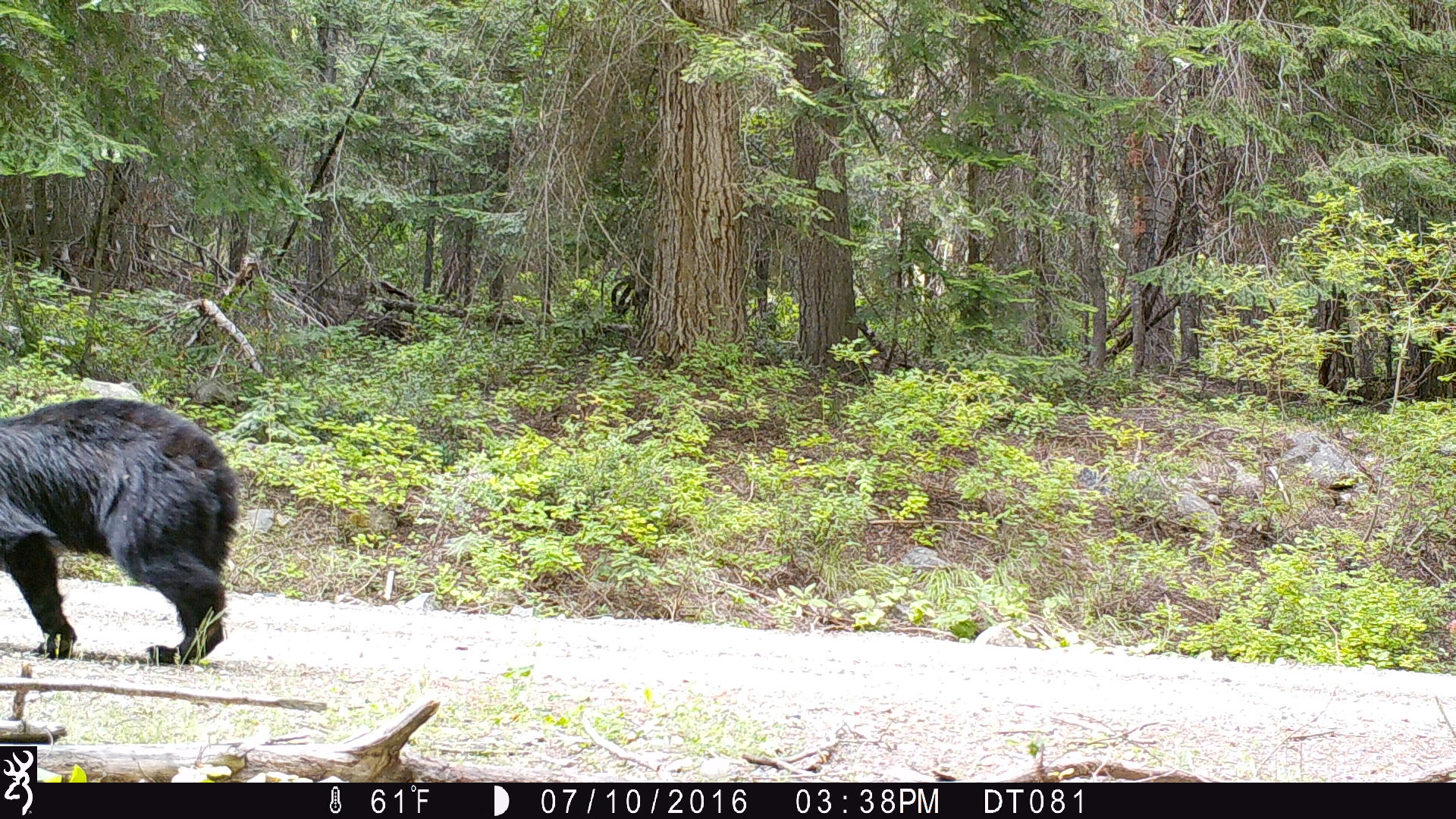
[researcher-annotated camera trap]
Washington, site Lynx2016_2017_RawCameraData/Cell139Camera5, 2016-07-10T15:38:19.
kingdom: Animalia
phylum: Chordata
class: Mammalia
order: Carnivora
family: Ursidae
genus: Ursus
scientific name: Ursus americanus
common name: american black bear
Ursus americanus (american black bear). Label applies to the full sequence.